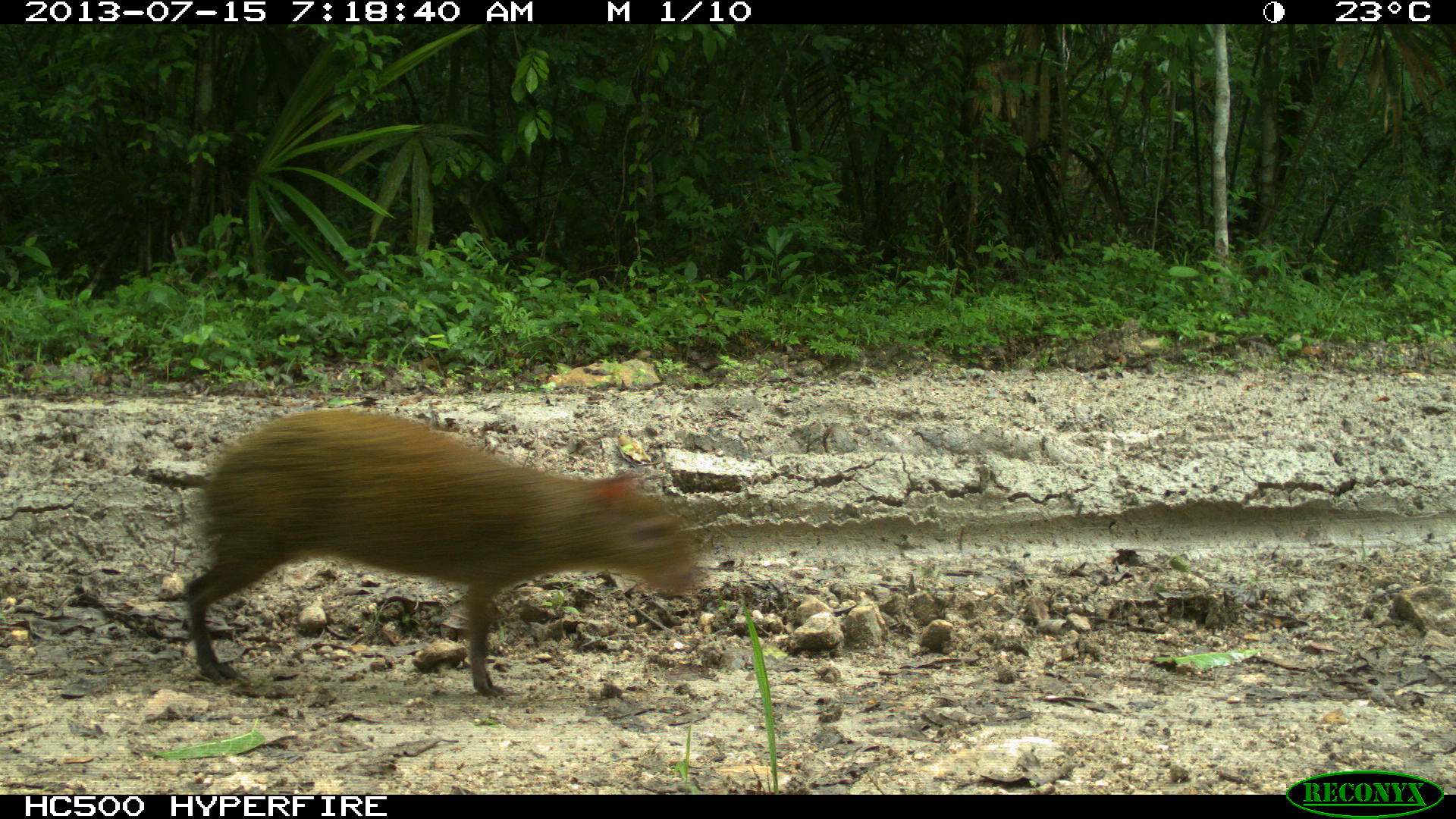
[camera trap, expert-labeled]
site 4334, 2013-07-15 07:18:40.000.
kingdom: Animalia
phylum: Chordata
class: Mammalia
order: Rodentia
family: Dasyproctidae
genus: Dasyprocta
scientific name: Dasyprocta punctata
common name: central american agouti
Dasyprocta punctata (central american agouti), count 1.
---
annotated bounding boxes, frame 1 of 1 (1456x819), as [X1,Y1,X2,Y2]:
dasyprocta punctata: [181,408,700,697]